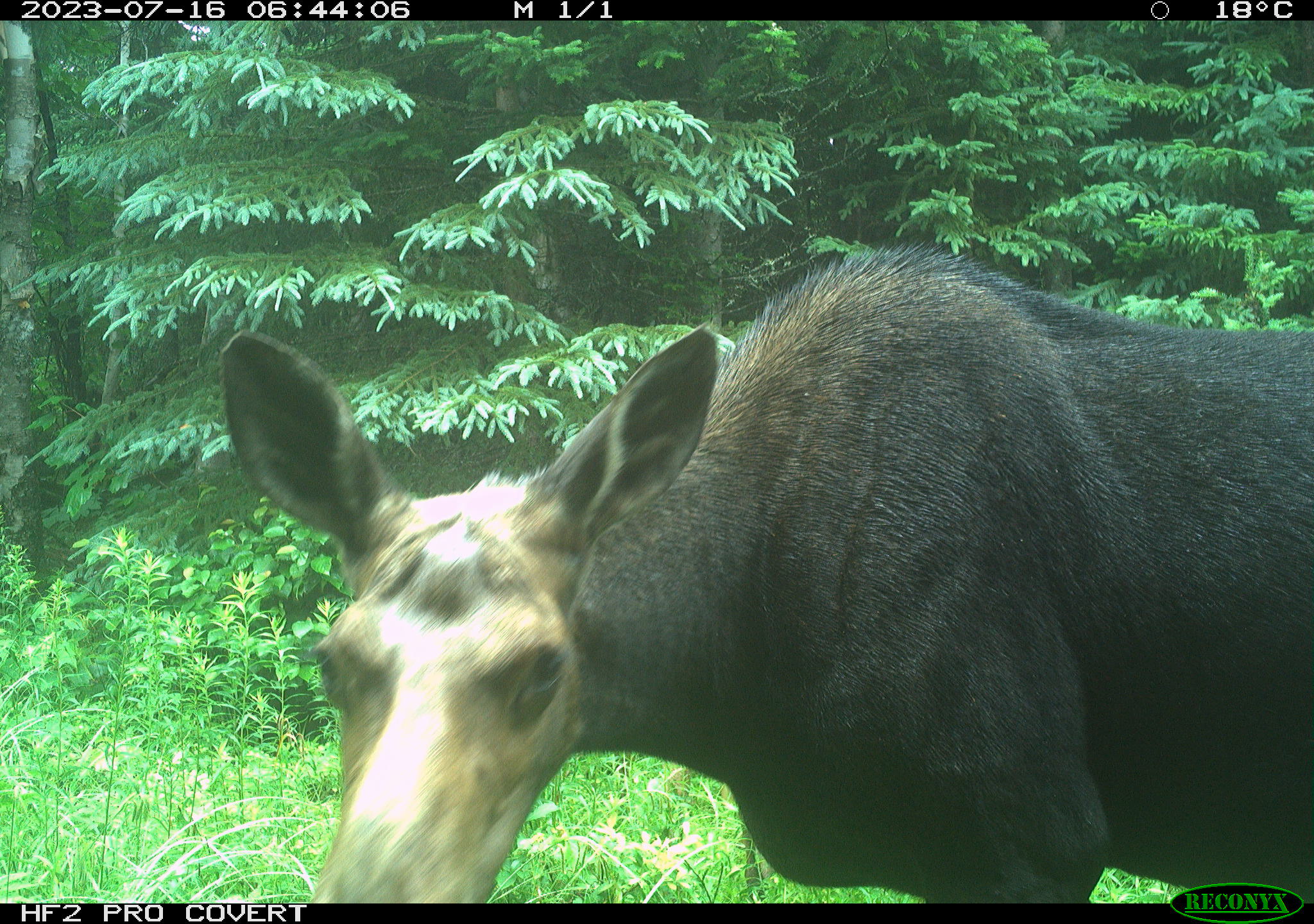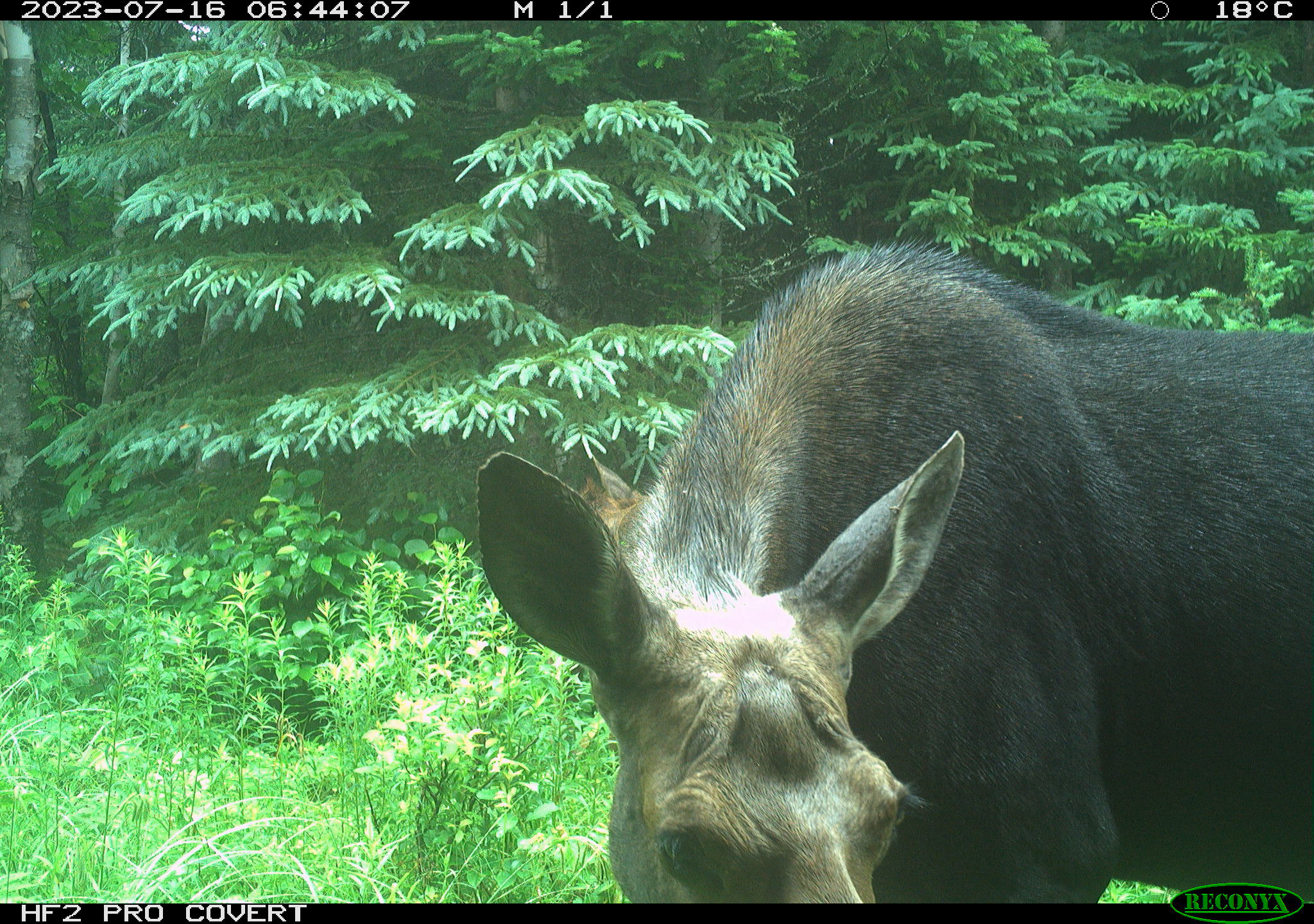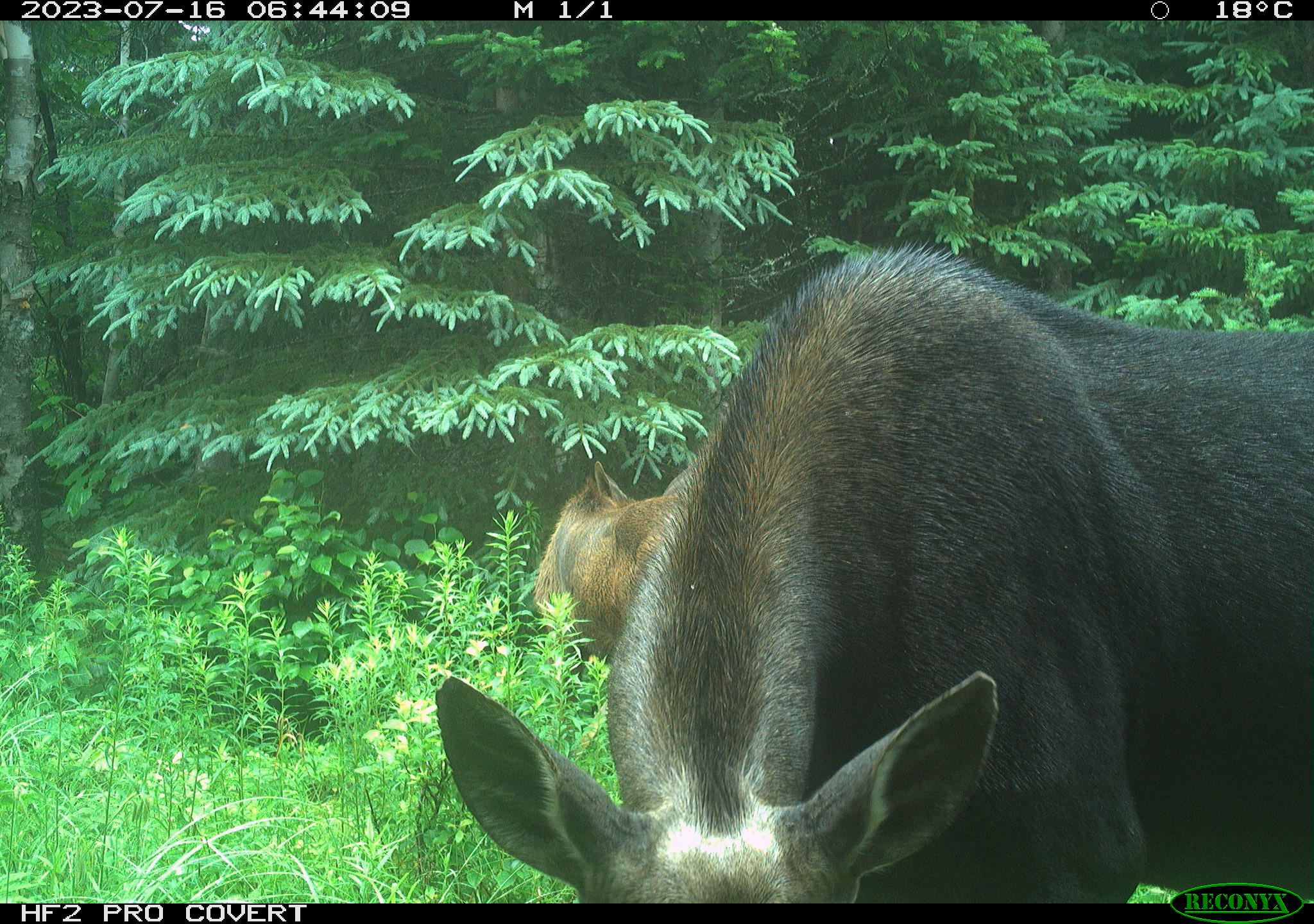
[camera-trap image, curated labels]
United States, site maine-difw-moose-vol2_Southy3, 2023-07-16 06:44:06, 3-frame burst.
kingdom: Animalia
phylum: Chordata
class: Mammalia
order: Artiodactyla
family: Cervidae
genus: Alces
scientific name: Alces alces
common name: moose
Moose (Alces alces).